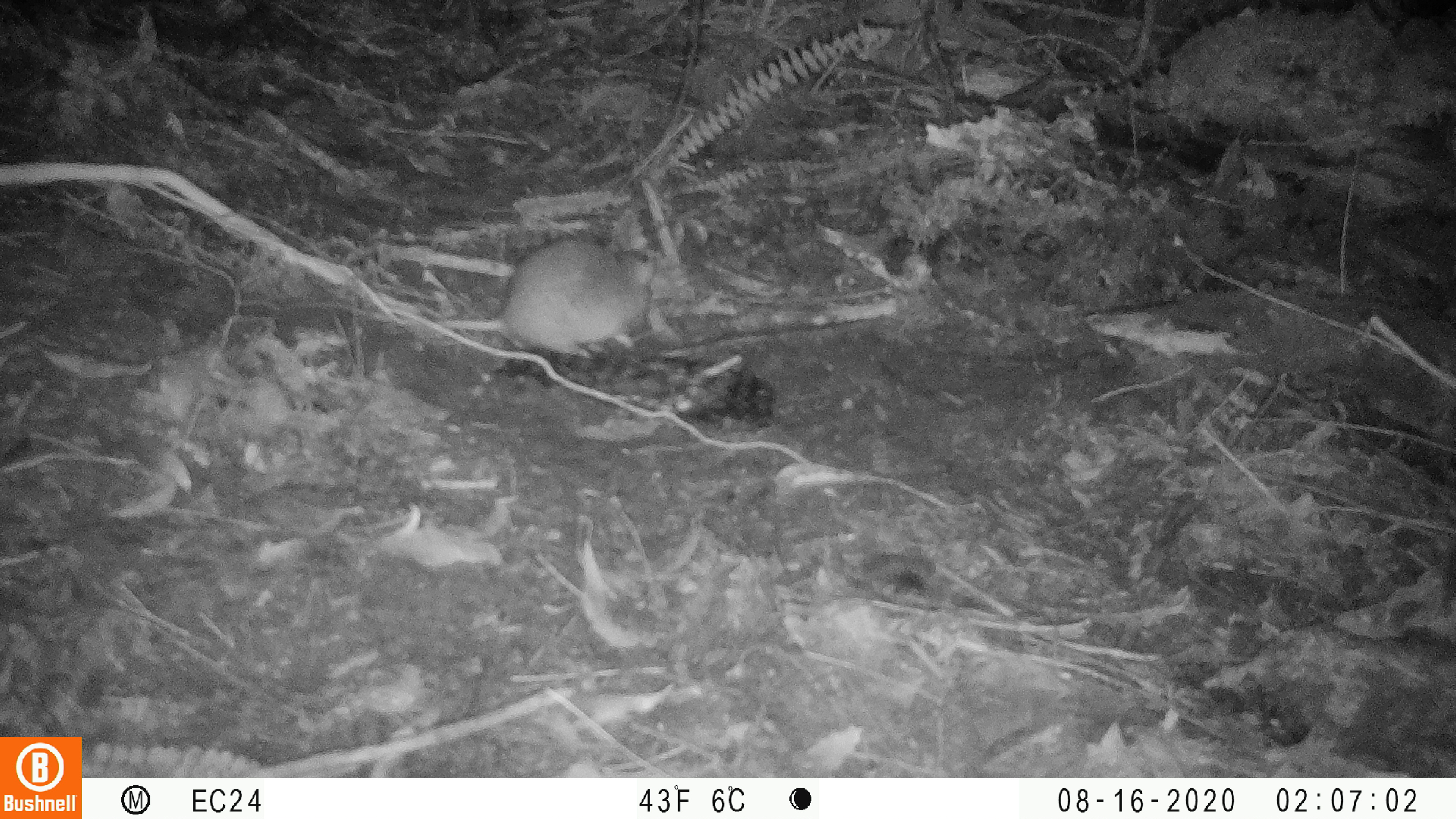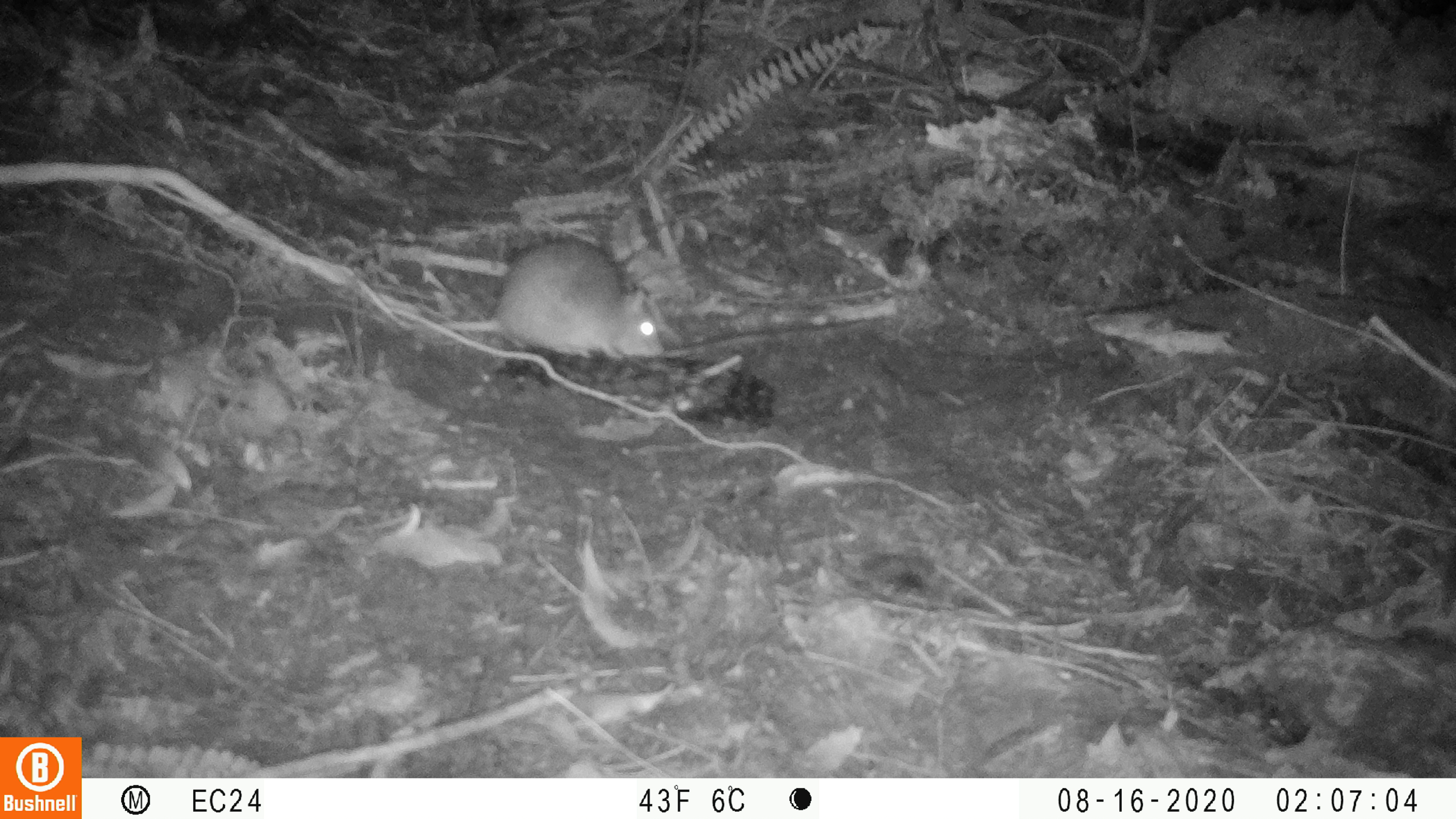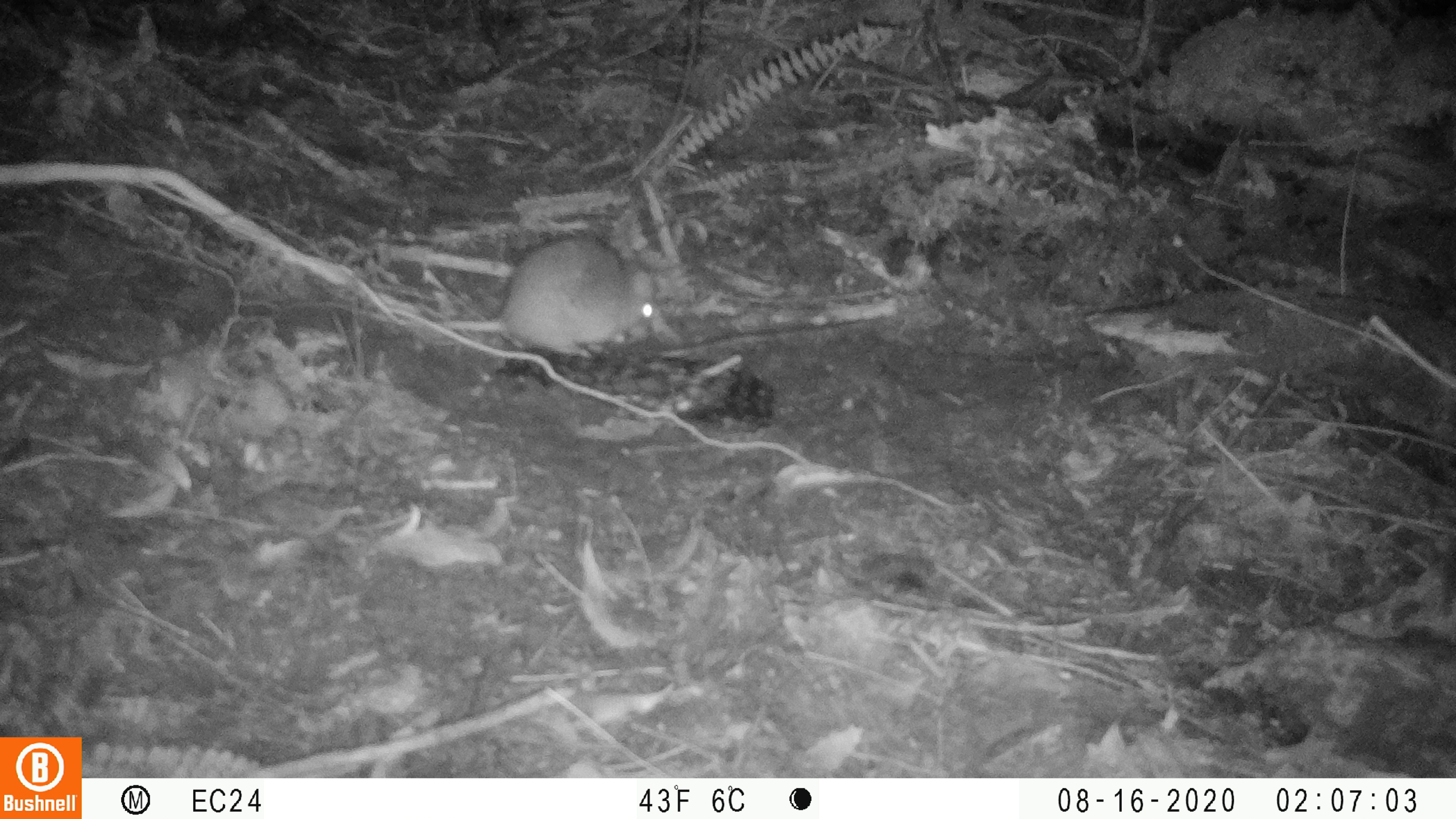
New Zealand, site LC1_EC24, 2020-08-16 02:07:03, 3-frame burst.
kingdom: Animalia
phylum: Chordata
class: Mammalia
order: Rodentia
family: Muridae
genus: Rattus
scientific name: Rattus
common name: rat